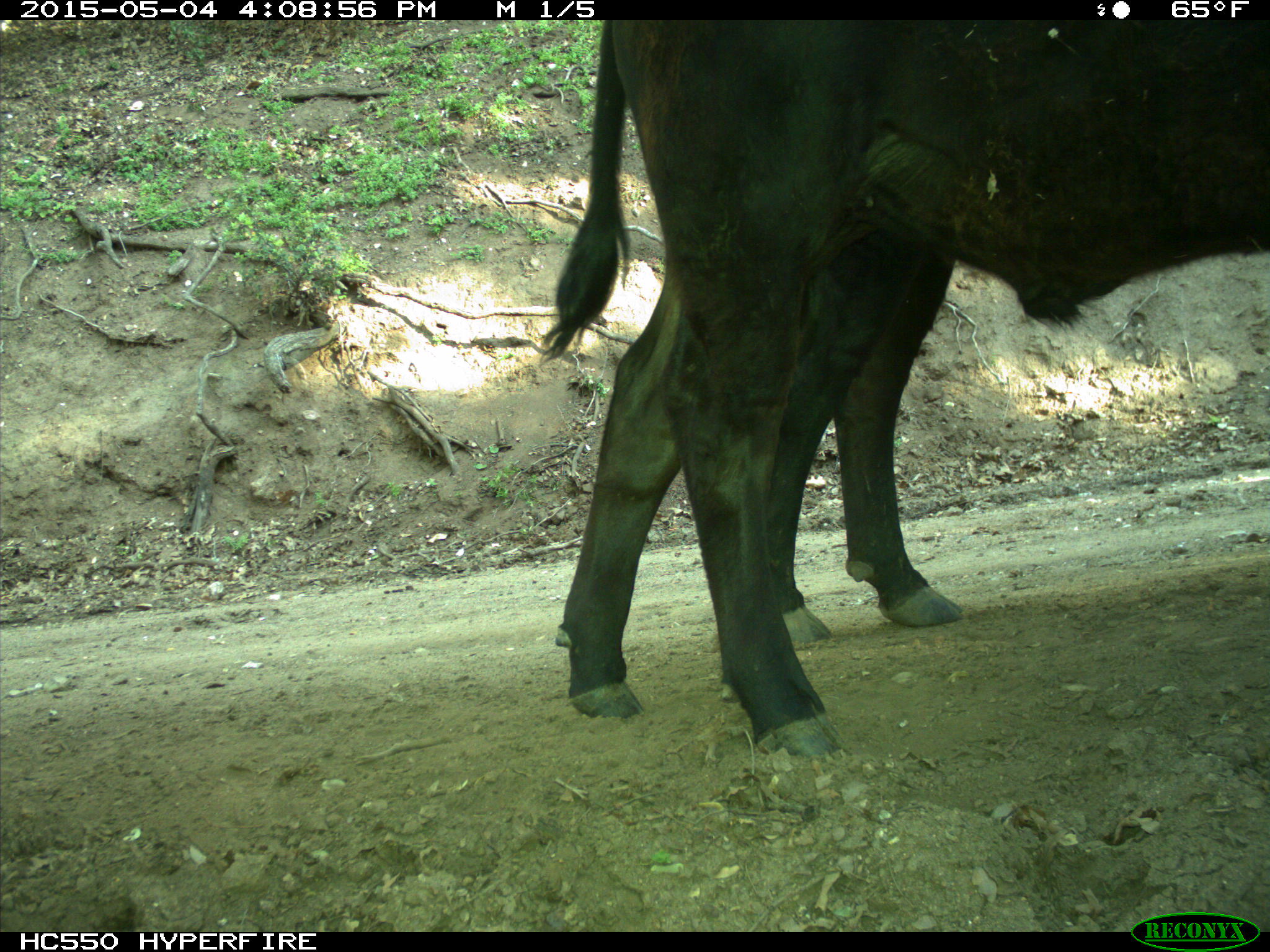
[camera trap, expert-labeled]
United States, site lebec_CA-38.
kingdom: Animalia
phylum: Chordata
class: Mammalia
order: Artiodactyla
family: Bovidae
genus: Bos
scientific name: Bos taurus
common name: domestic cow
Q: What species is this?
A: Bos taurus (domestic cow).